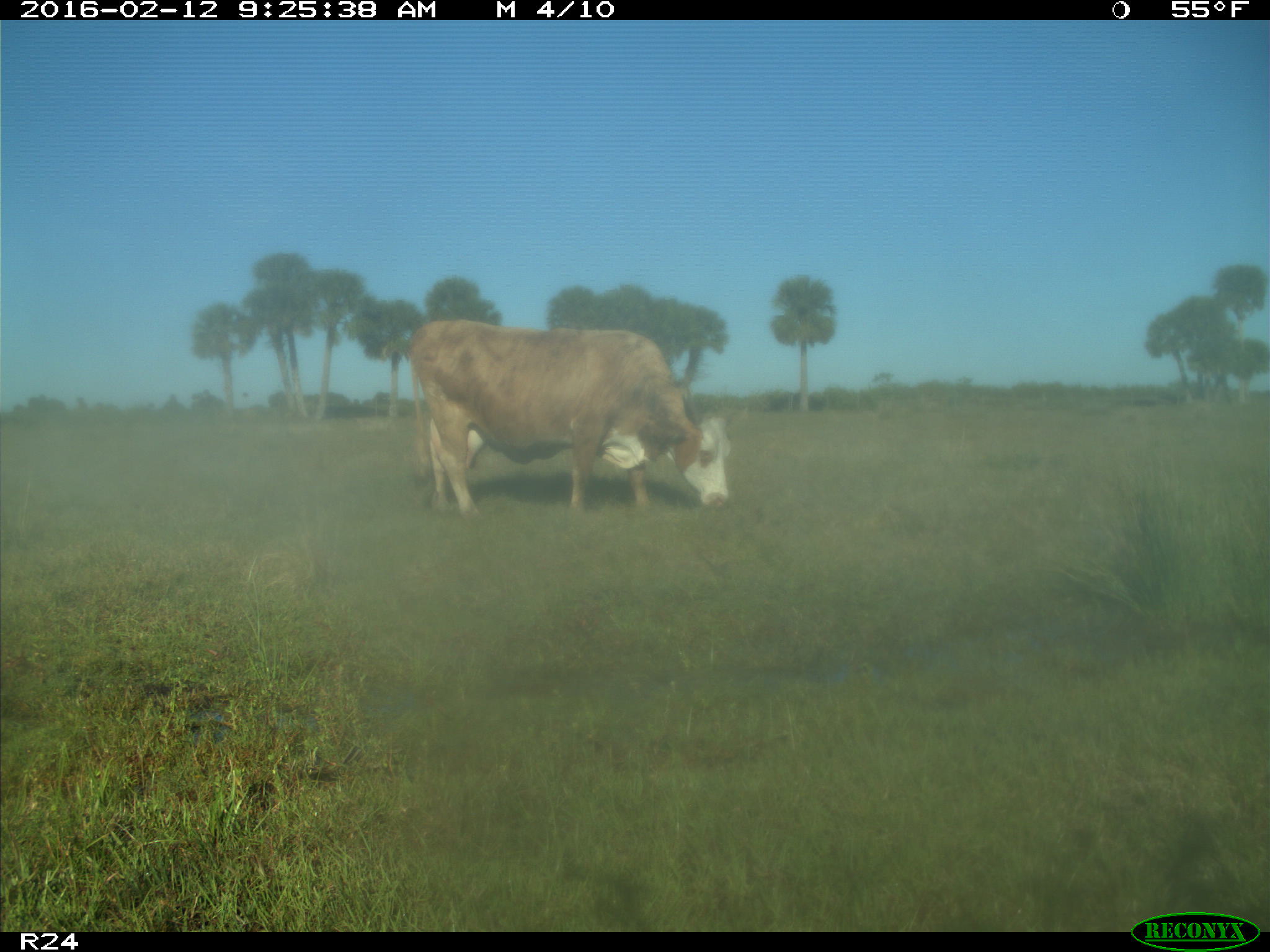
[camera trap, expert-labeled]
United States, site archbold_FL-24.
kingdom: Animalia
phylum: Chordata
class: Mammalia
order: Artiodactyla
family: Bovidae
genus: Bos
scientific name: Bos taurus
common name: domestic cow